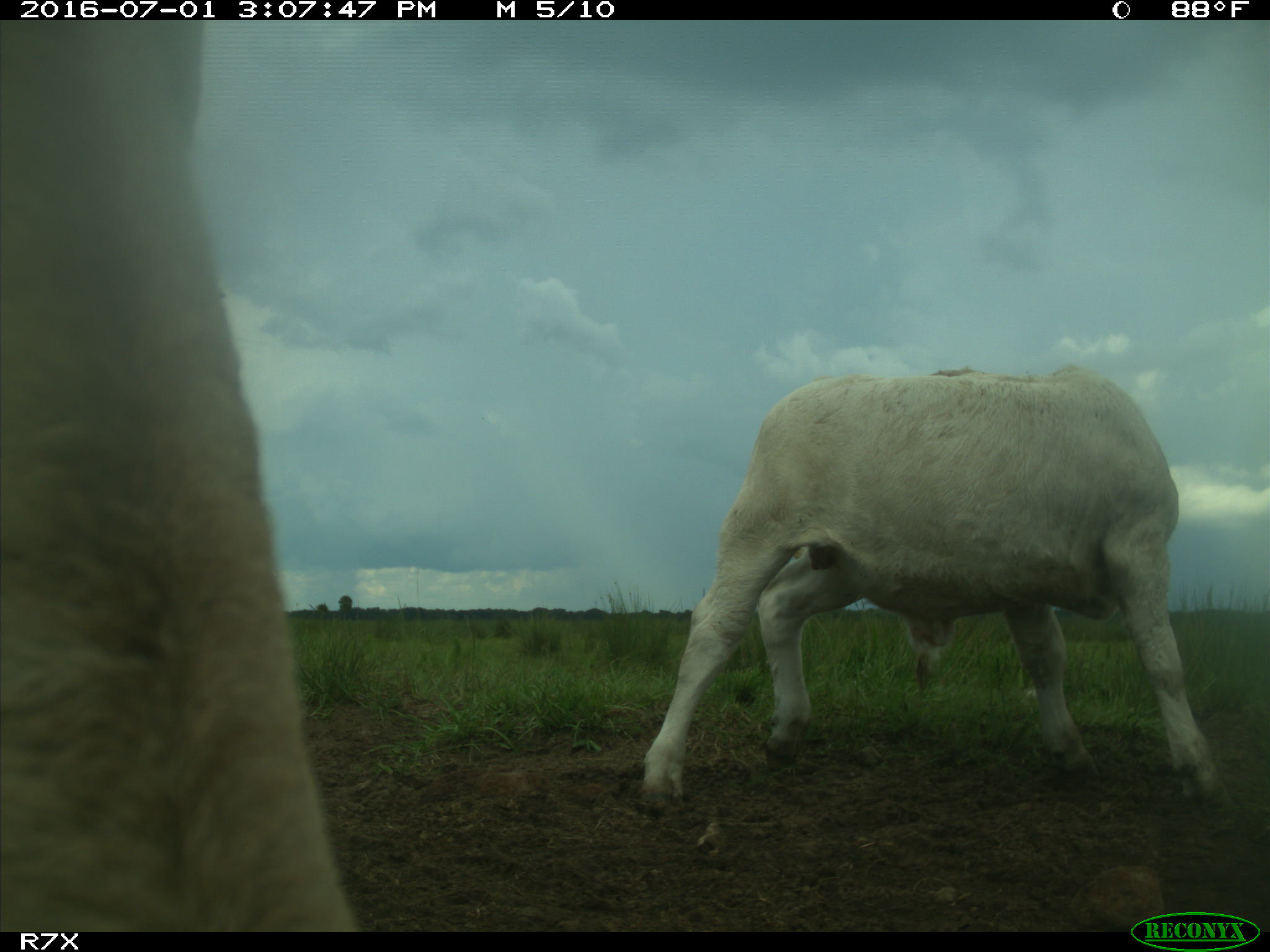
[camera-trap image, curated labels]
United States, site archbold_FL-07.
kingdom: Animalia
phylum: Chordata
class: Mammalia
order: Artiodactyla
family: Bovidae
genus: Bos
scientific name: Bos taurus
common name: domestic cow